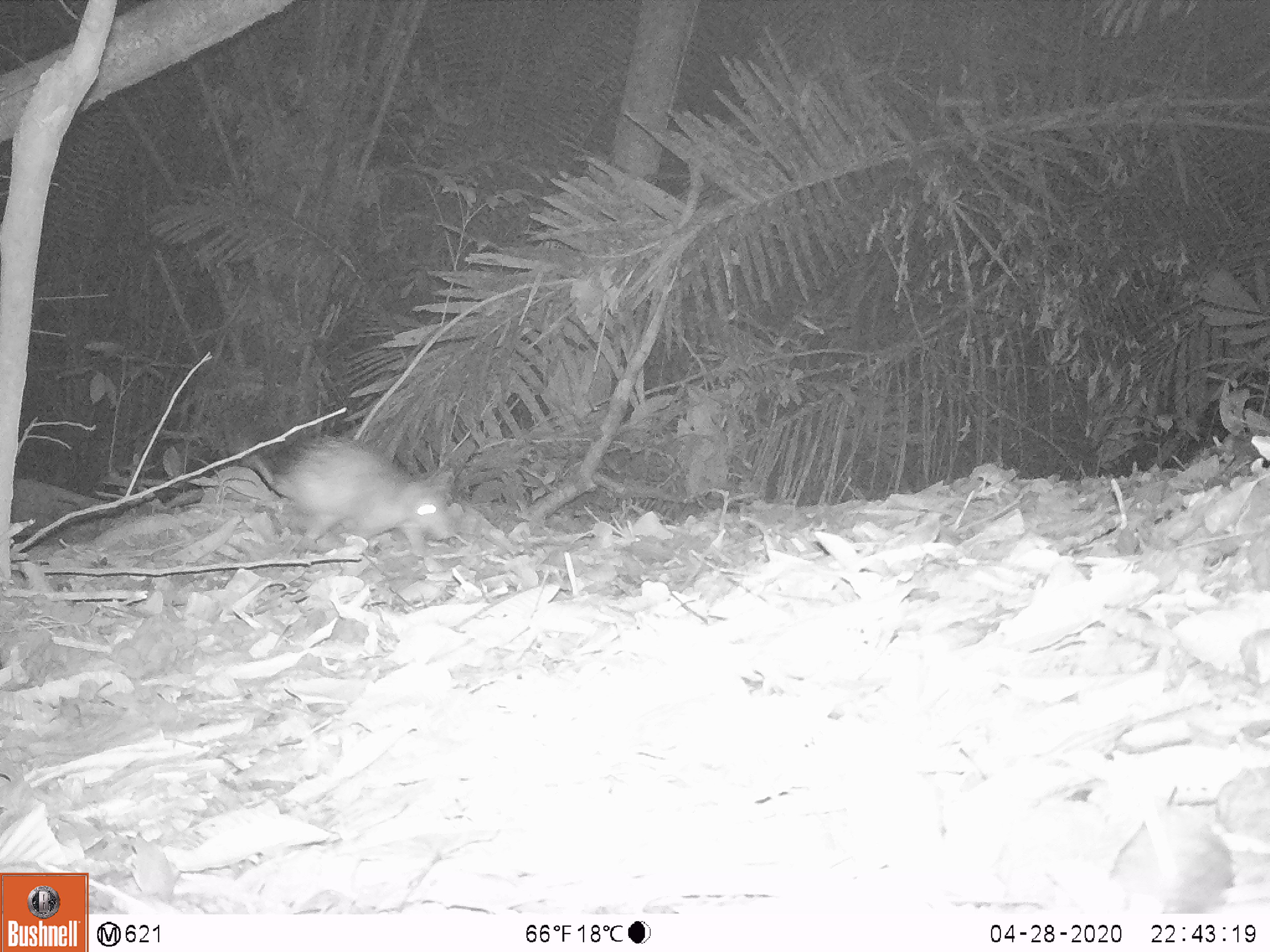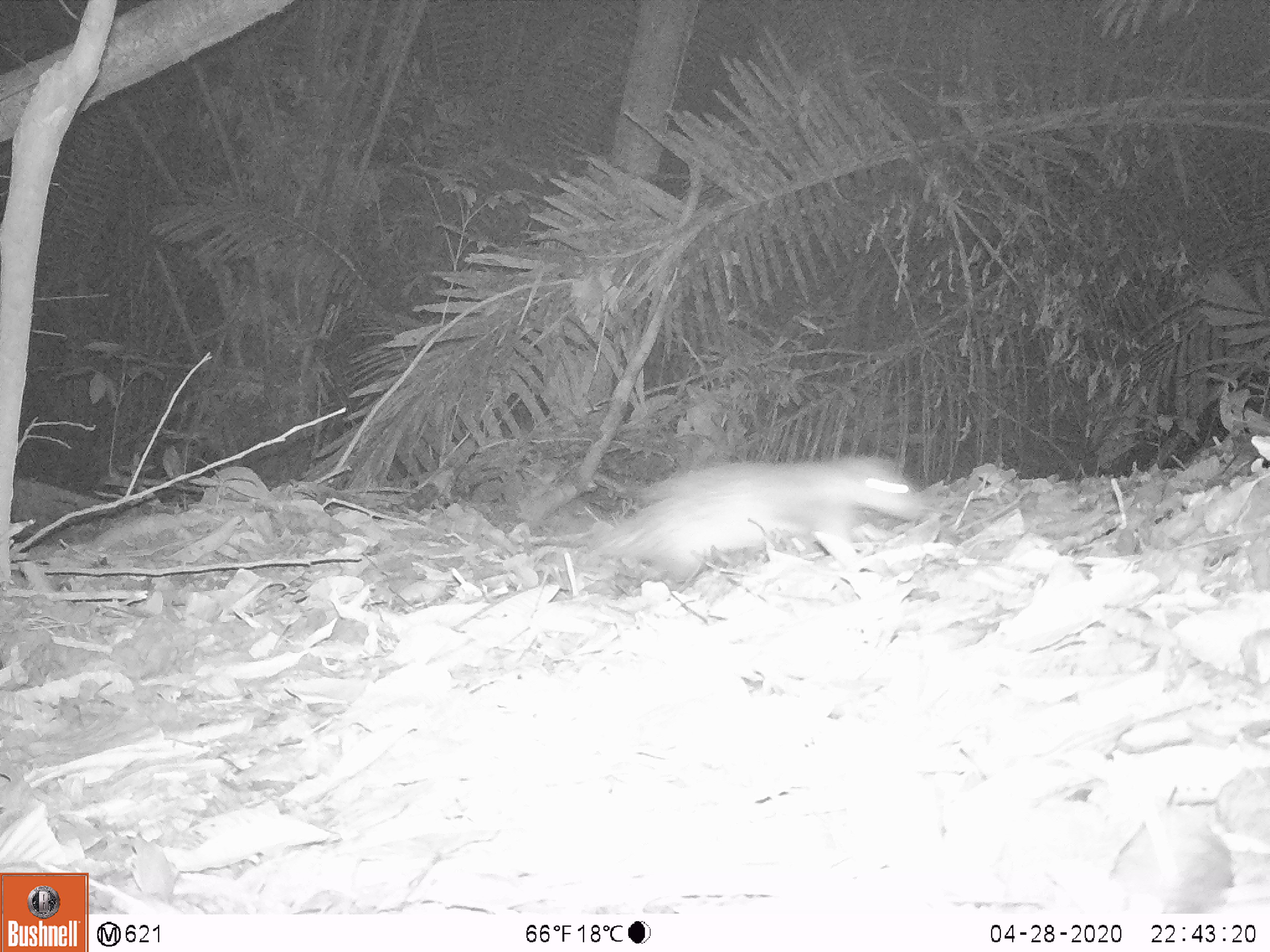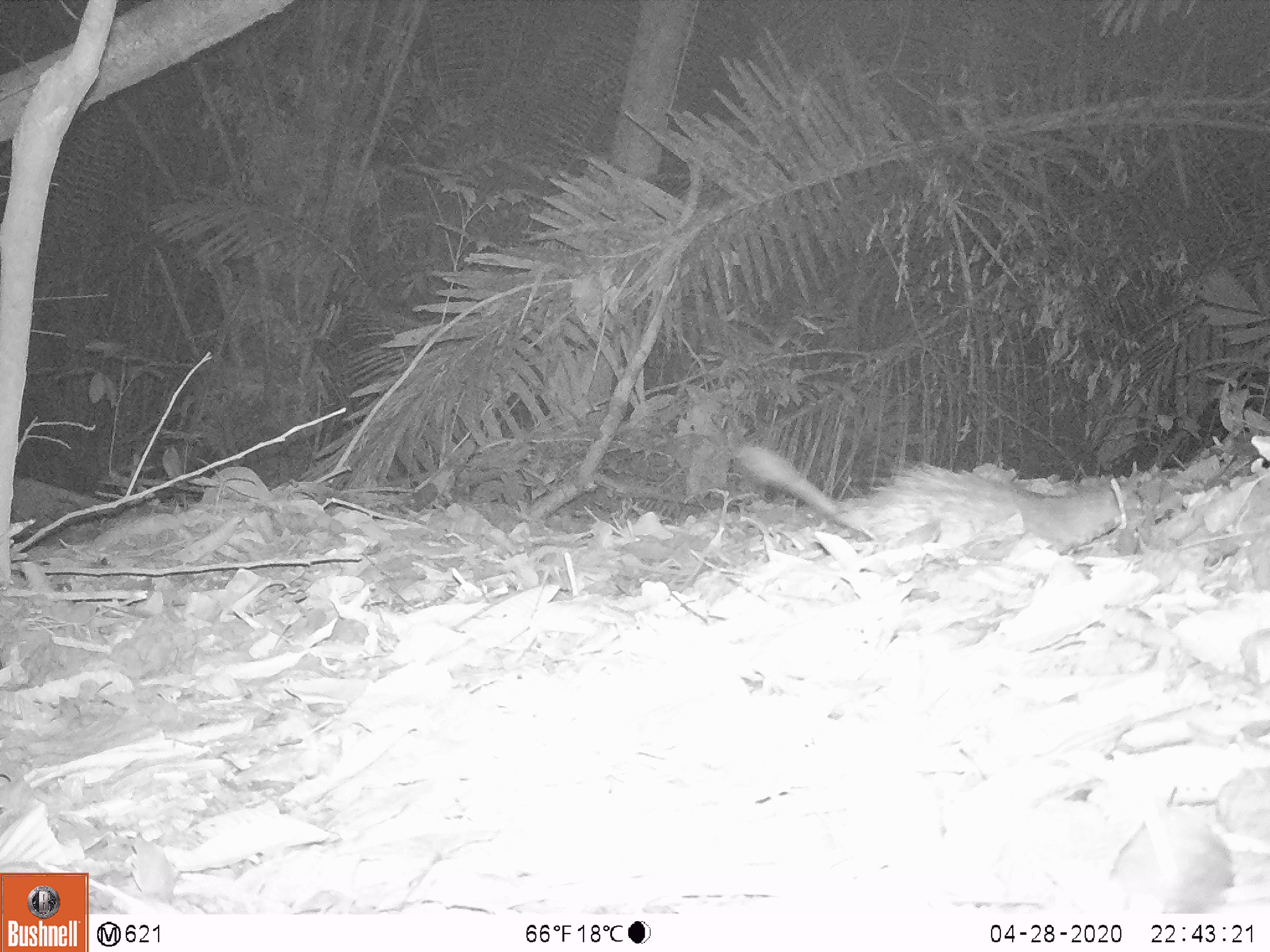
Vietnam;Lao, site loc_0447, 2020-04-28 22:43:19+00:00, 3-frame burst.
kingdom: Animalia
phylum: Chordata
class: Mammalia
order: Rodentia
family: Hystricidae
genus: Atherurus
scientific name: Atherurus macrourus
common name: asiatic brush-tailed porcupine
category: asiatic brush tailed porcupine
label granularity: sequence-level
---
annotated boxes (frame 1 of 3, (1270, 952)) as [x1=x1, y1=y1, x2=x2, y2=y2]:
asiatic brush tailed porcupine: [x1=245, y1=436, x2=458, y2=552]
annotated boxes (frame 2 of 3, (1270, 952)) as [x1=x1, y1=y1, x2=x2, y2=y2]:
asiatic brush tailed porcupine: [x1=571, y1=451, x2=929, y2=583]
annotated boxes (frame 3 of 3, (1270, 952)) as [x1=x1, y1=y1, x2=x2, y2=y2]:
asiatic brush tailed porcupine: [x1=737, y1=440, x2=1143, y2=549]